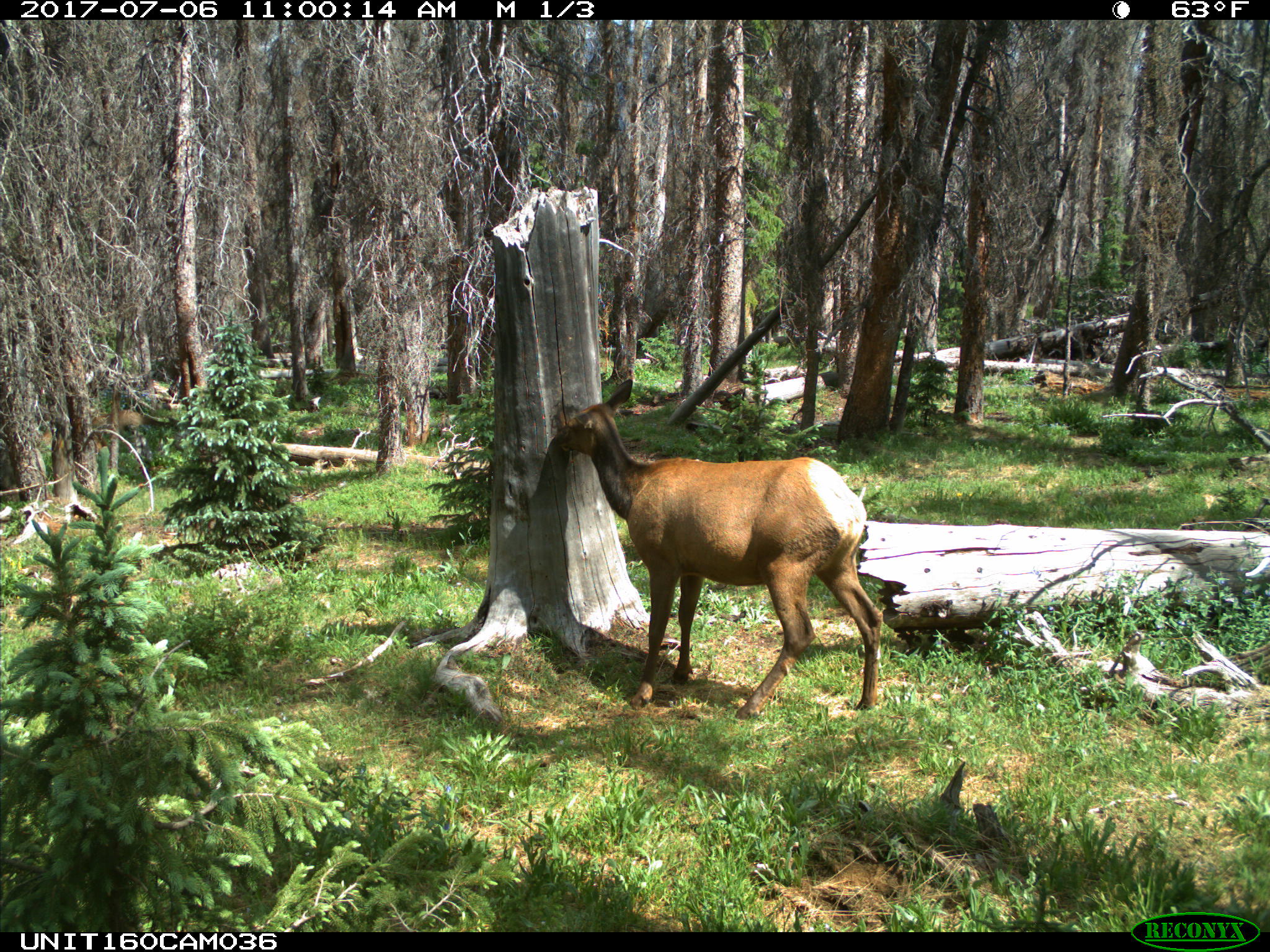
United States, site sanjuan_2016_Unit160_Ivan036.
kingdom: Animalia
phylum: Chordata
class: Mammalia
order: Artiodactyla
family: Cervidae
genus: Cervus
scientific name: Cervus elaphus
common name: red deer